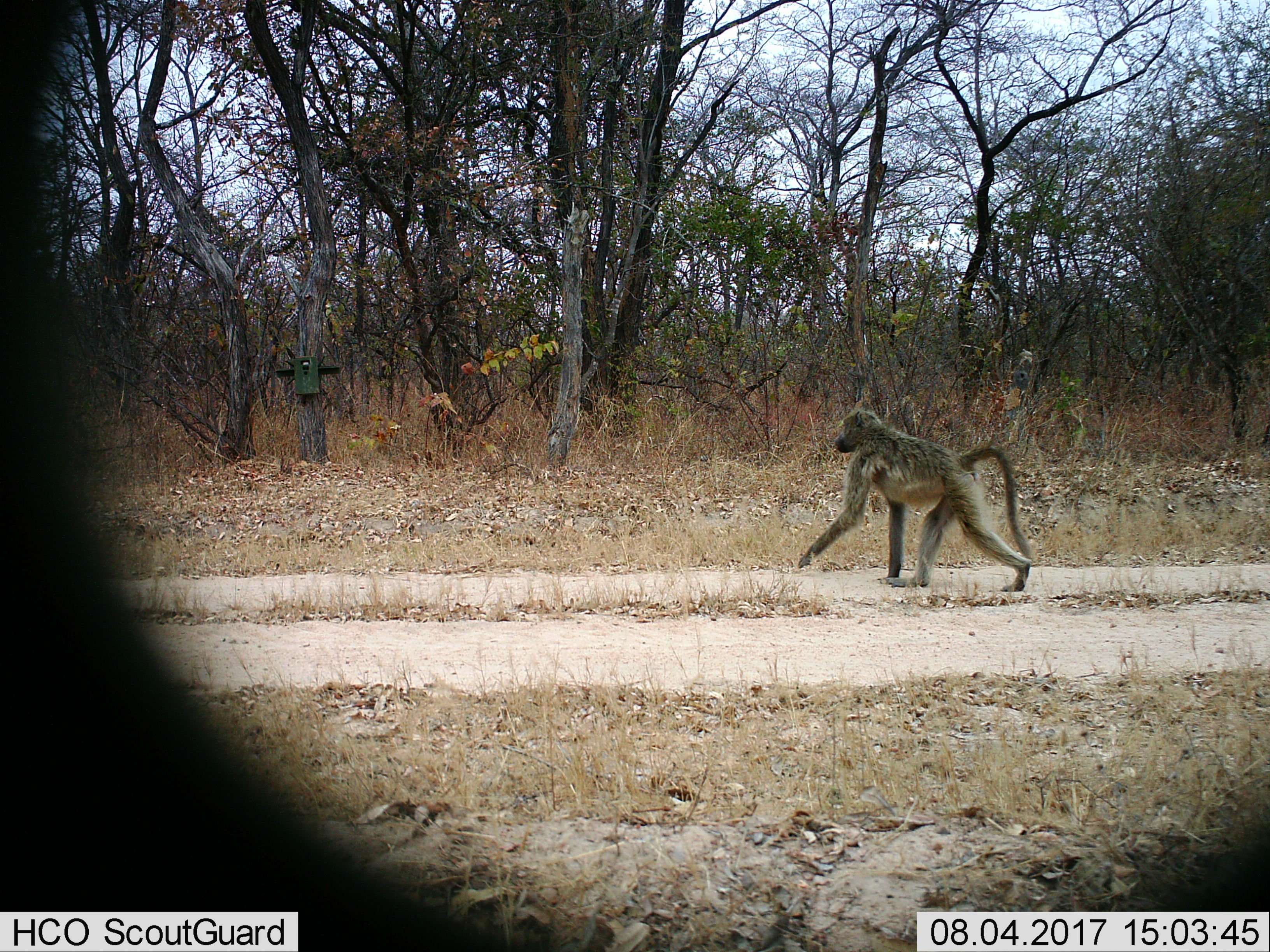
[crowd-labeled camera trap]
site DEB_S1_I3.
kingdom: Animalia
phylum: Chordata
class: Mammalia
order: Primates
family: Cercopithecidae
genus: Papio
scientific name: Papio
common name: baboon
Baboon (Papio), count 1. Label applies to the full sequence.